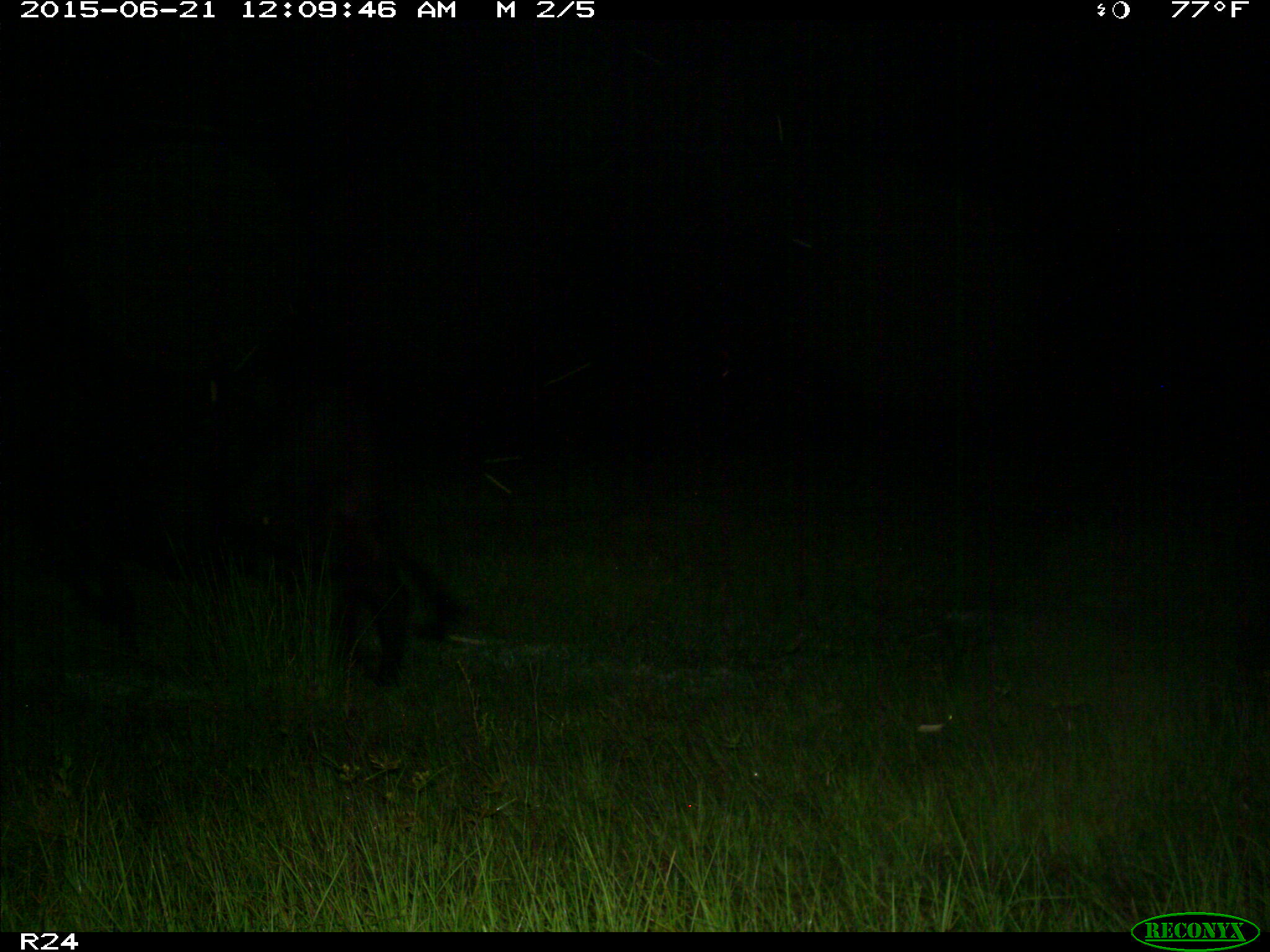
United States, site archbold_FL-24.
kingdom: Animalia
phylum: Chordata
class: Mammalia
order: Artiodactyla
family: Bovidae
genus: Bos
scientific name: Bos taurus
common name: domestic cow